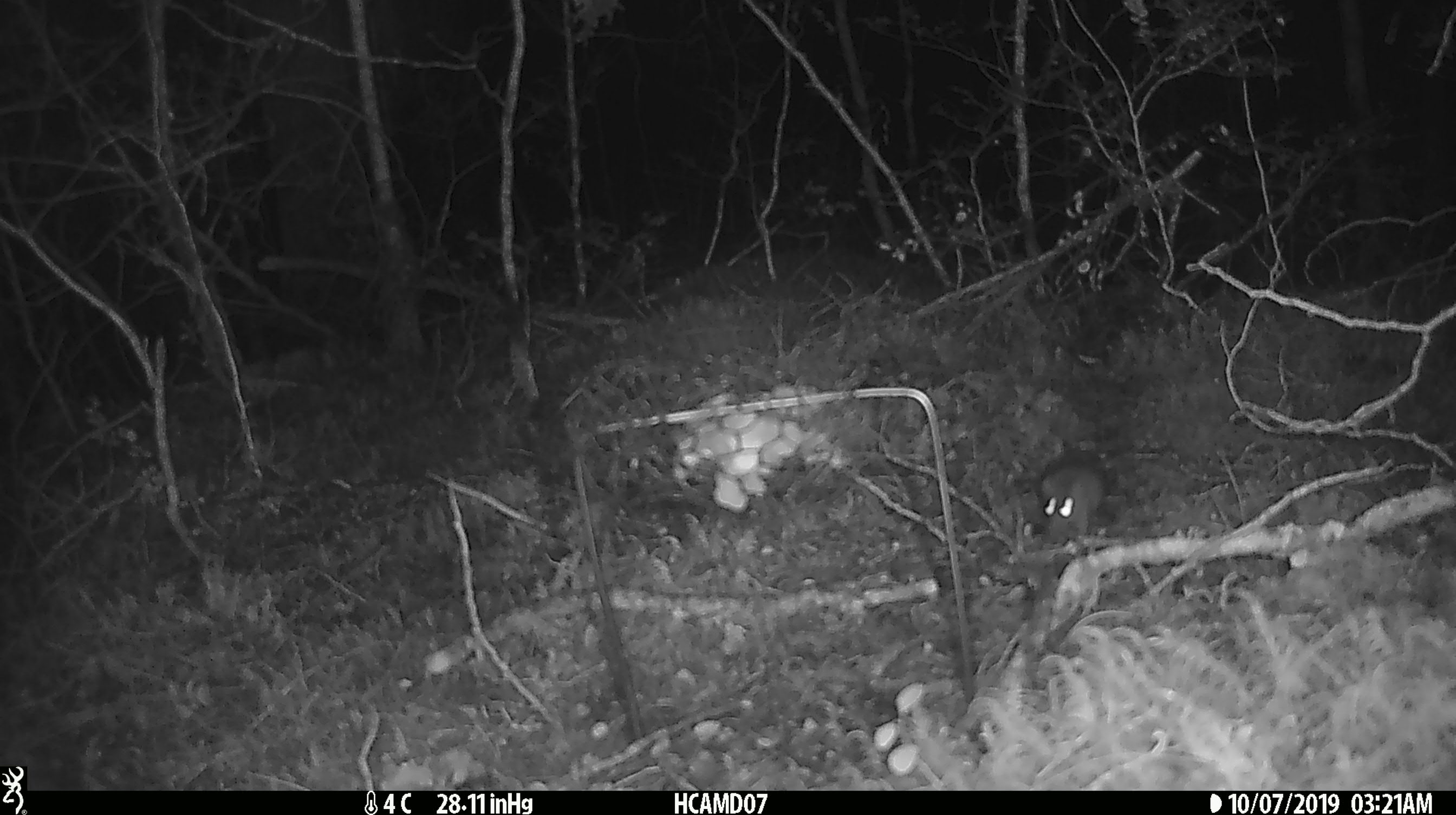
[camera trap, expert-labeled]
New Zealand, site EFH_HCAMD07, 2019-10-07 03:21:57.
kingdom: Animalia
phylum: Chordata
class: Mammalia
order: Rodentia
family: Muridae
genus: Mus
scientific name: Mus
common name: mouse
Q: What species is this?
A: Mouse (Mus).